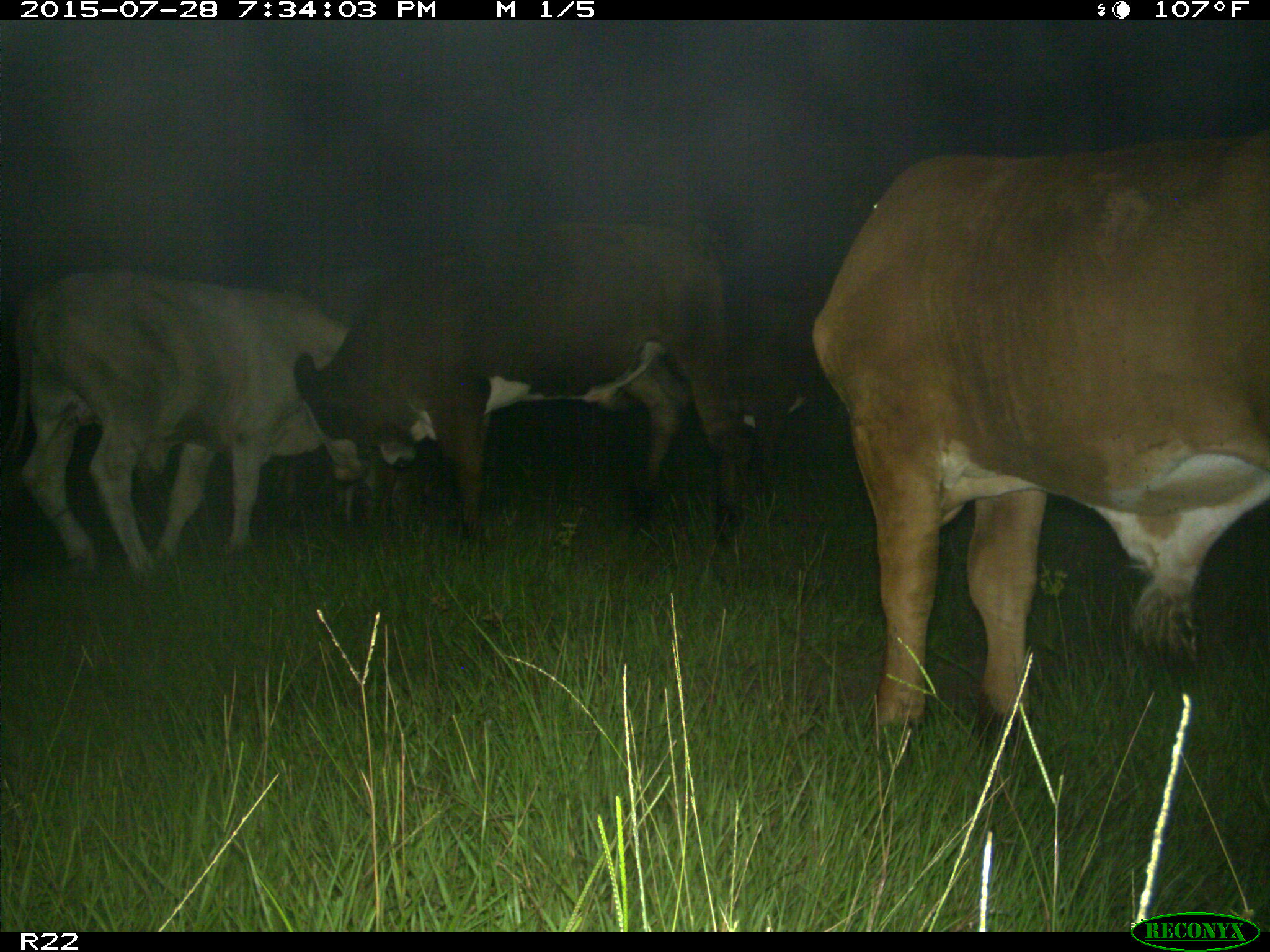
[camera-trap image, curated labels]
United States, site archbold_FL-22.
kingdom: Animalia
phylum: Chordata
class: Mammalia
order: Artiodactyla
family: Bovidae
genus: Bos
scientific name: Bos taurus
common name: domestic cow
Bos taurus (domestic cow).